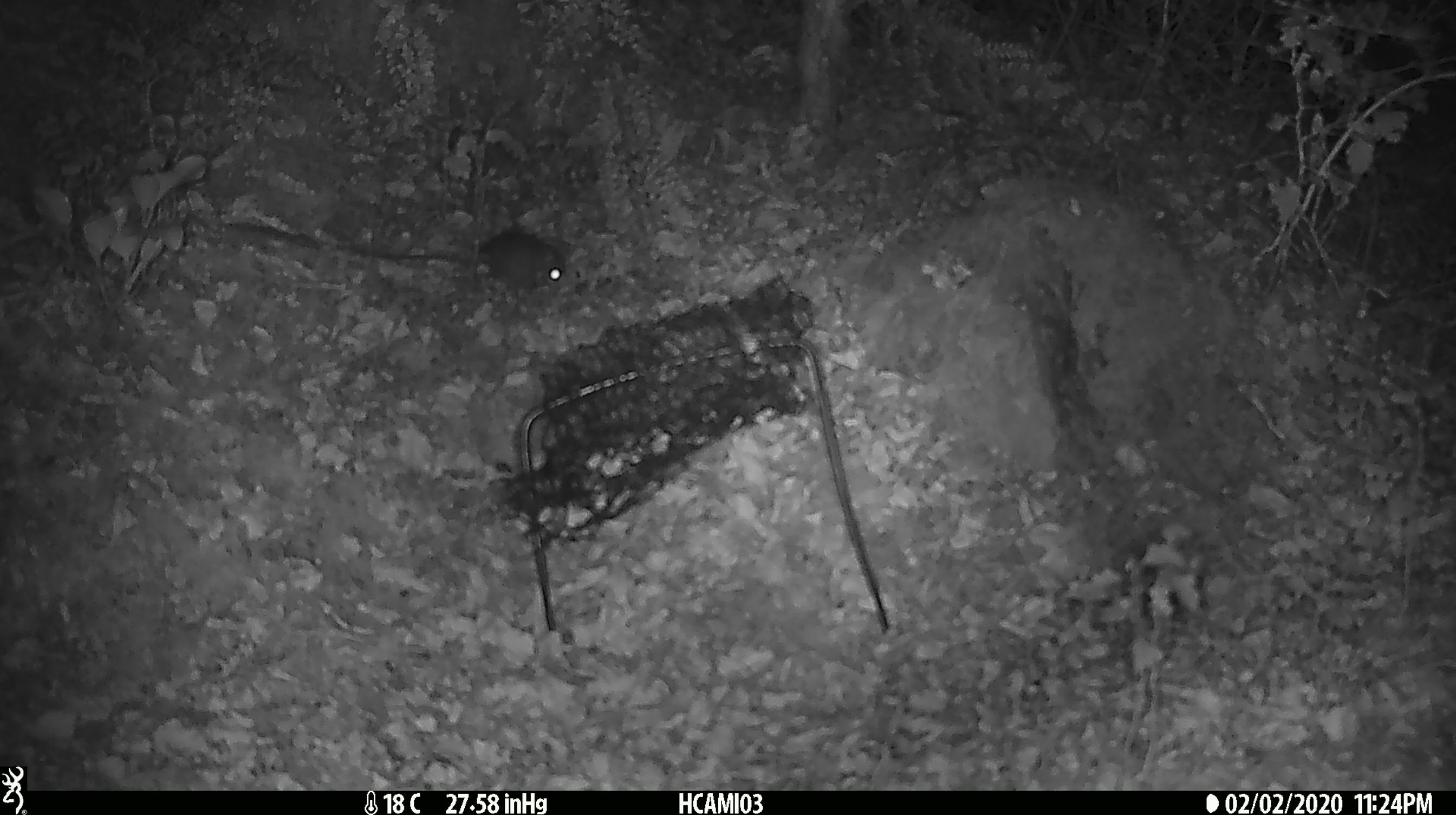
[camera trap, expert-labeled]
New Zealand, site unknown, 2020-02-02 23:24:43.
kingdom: Animalia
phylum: Chordata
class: Mammalia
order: Rodentia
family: Muridae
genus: Mus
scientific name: Mus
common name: mouse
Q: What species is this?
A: Mouse (Mus).